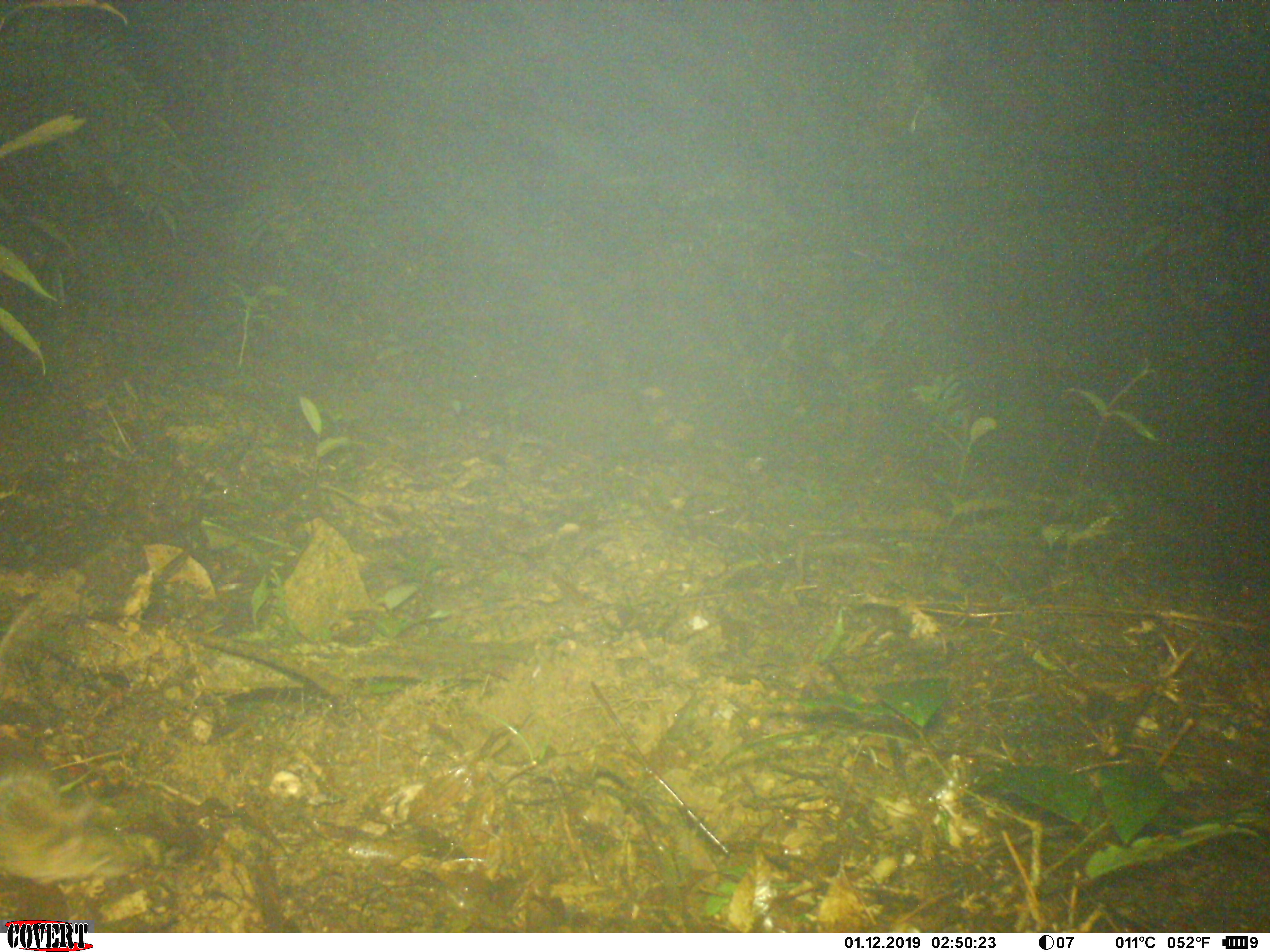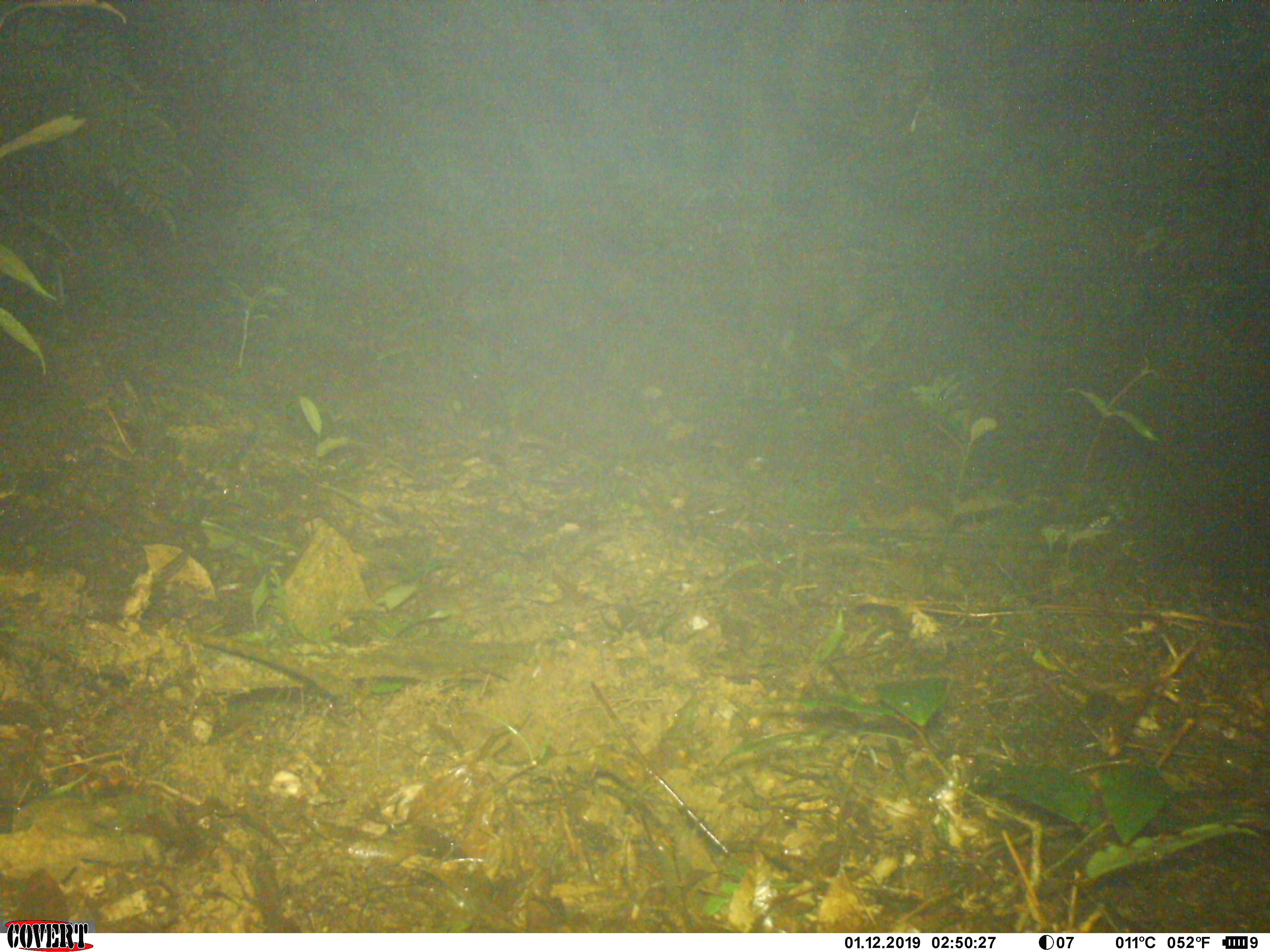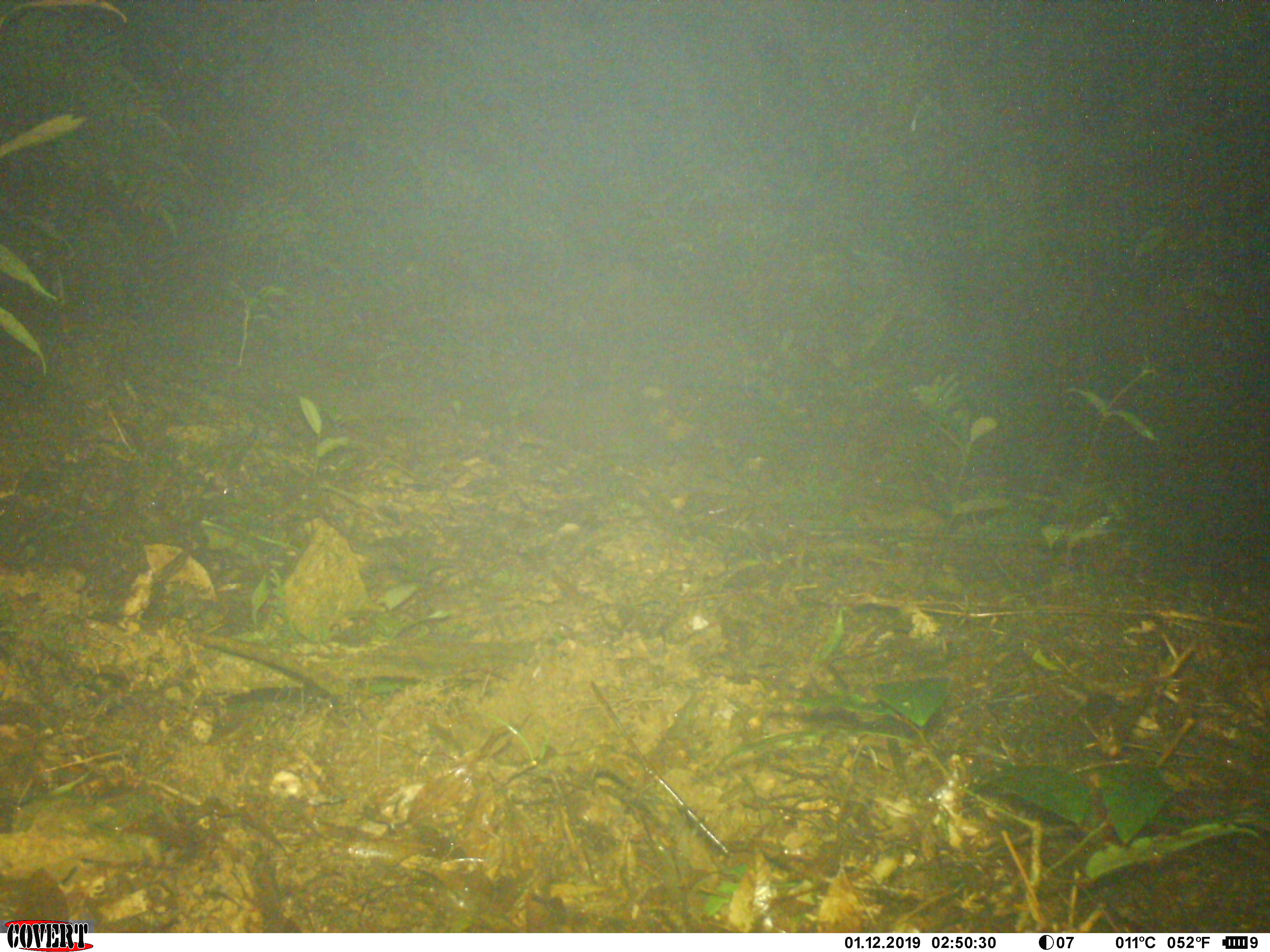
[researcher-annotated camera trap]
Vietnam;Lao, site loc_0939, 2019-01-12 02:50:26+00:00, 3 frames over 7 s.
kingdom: Animalia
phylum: Chordata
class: Mammalia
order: Rodentia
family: Muridae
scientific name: Muridae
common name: old-world mice and rats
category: unidentified murid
Unidentified murid (old-world mice and rats) (Muridae). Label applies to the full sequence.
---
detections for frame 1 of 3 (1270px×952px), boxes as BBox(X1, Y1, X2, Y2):
unidentified murid: BBox(0, 758, 175, 882)